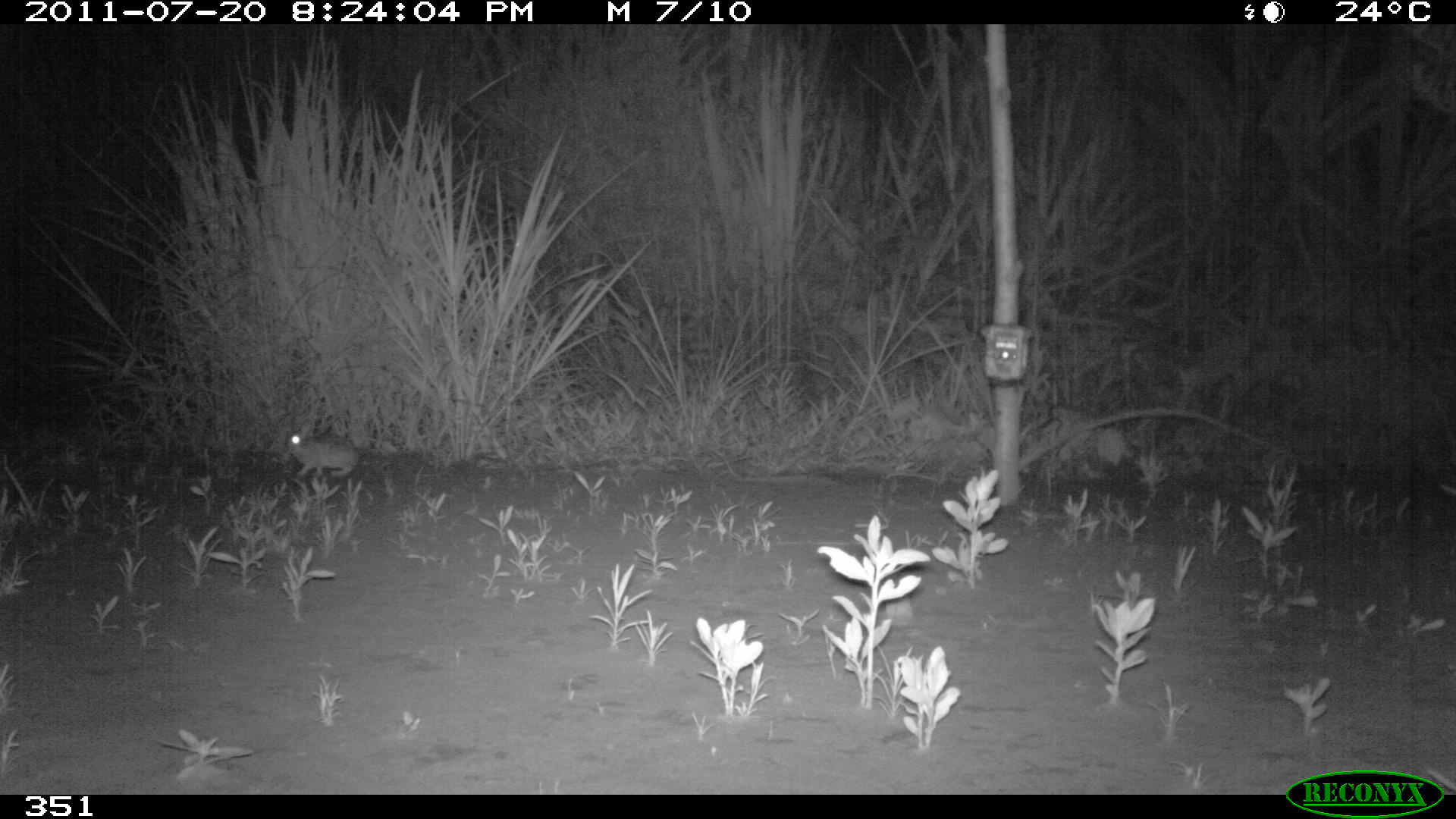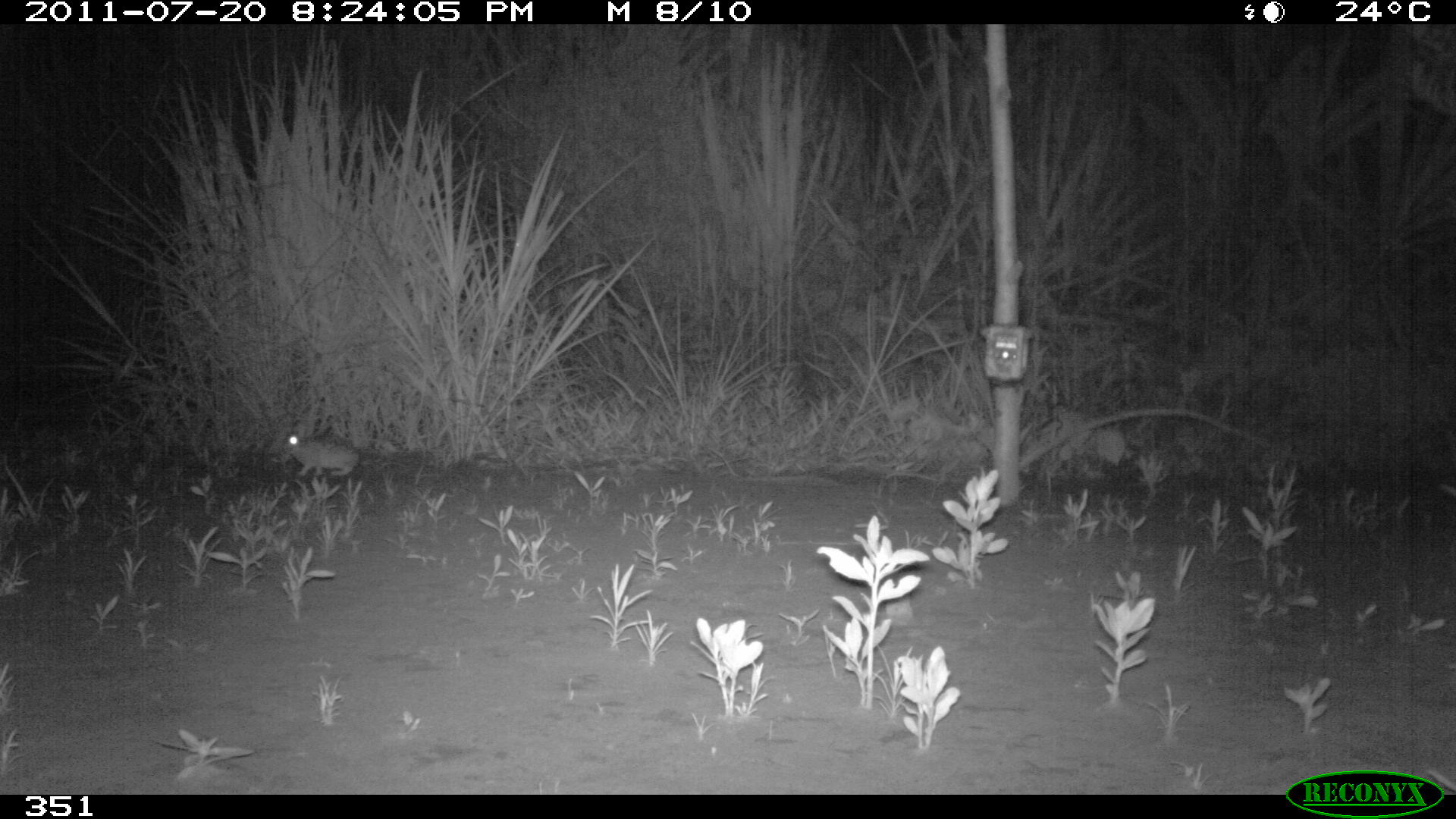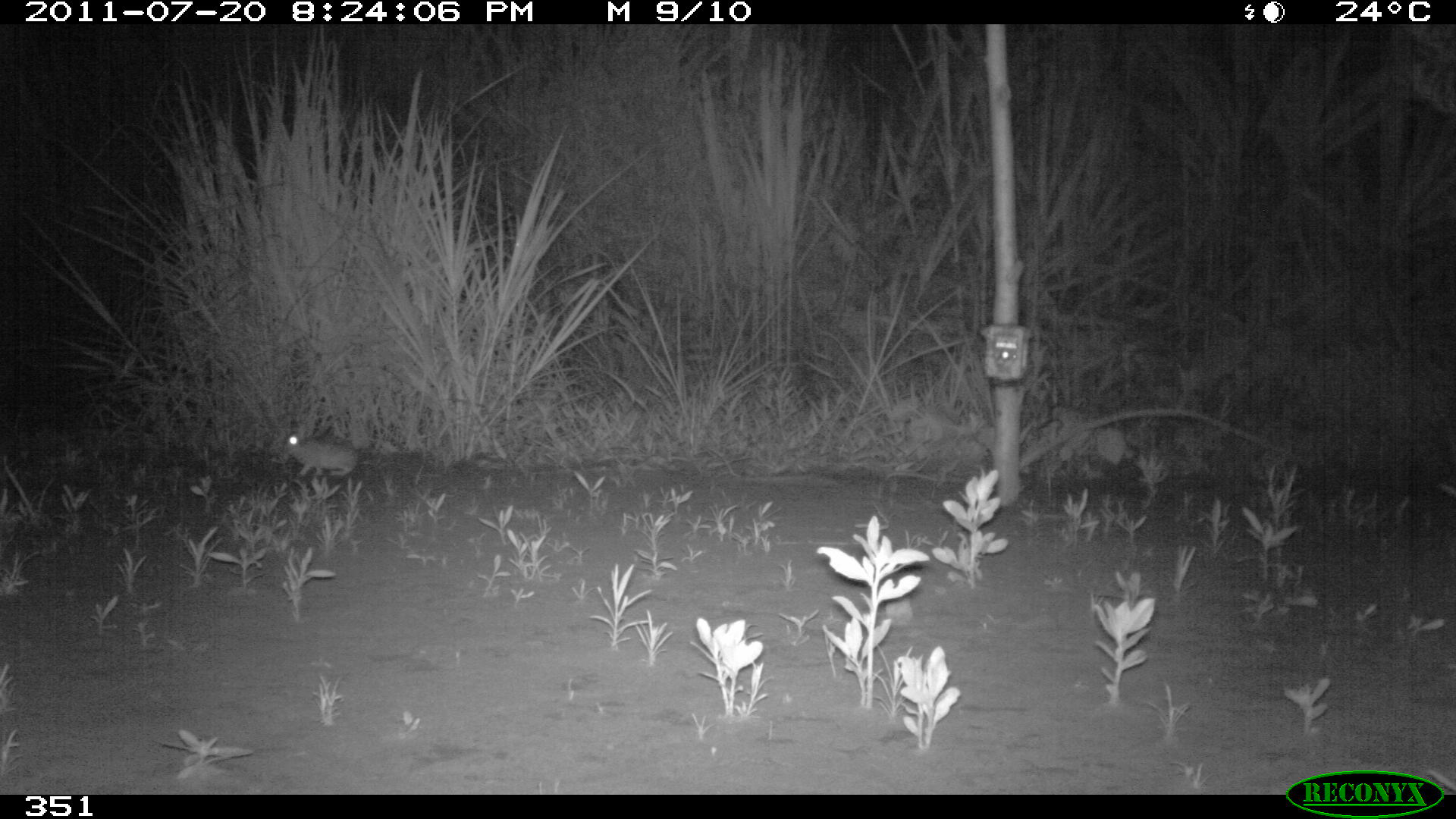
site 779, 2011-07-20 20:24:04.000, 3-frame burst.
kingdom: Animalia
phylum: Chordata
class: Mammalia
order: Lagomorpha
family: Leporidae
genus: Sylvilagus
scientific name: Sylvilagus brasiliensis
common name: tapeti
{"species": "Sylvilagus brasiliensis (tapeti)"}